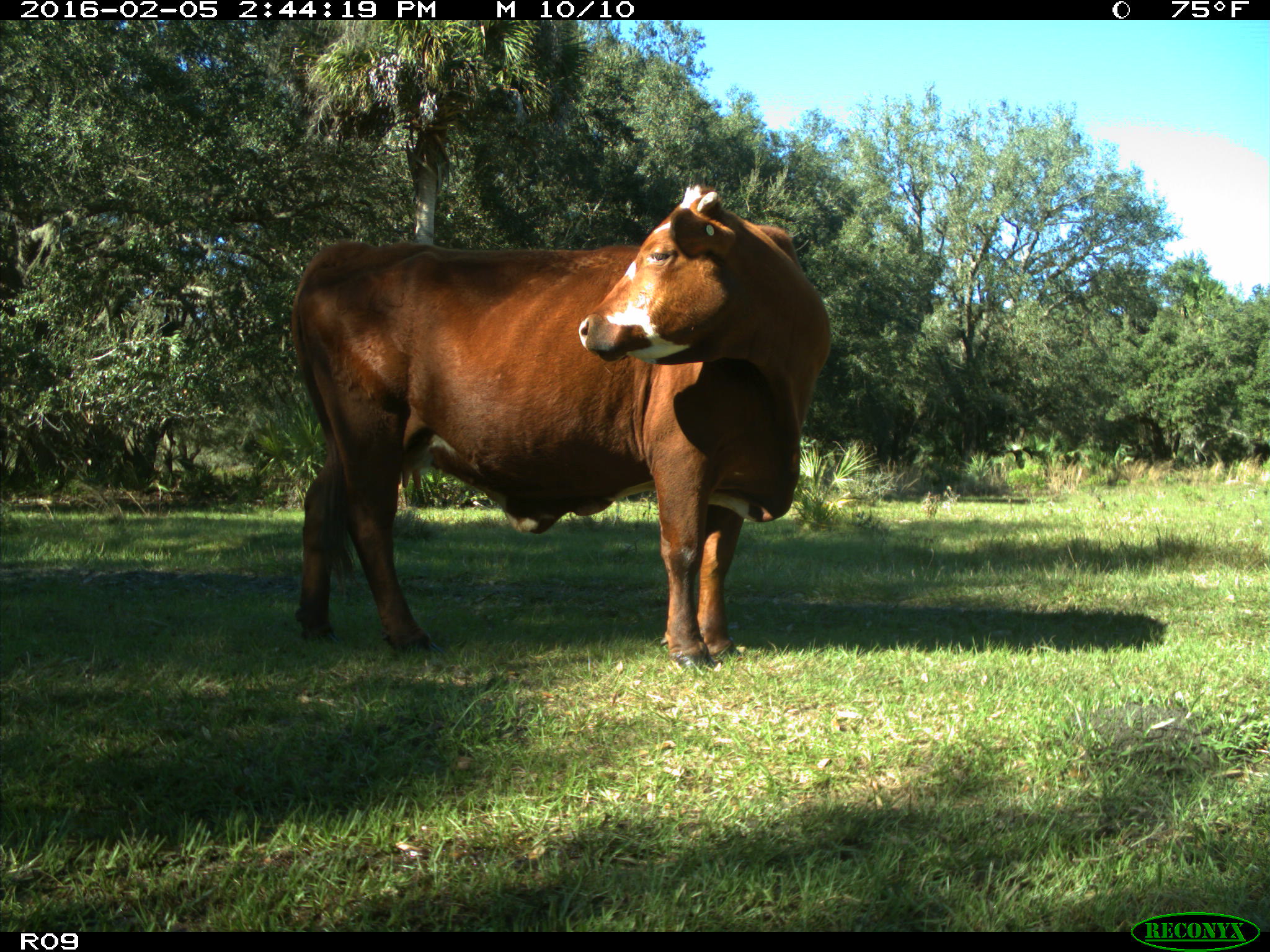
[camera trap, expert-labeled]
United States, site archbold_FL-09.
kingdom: Animalia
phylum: Chordata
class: Mammalia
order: Artiodactyla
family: Bovidae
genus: Bos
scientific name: Bos taurus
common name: domestic cow